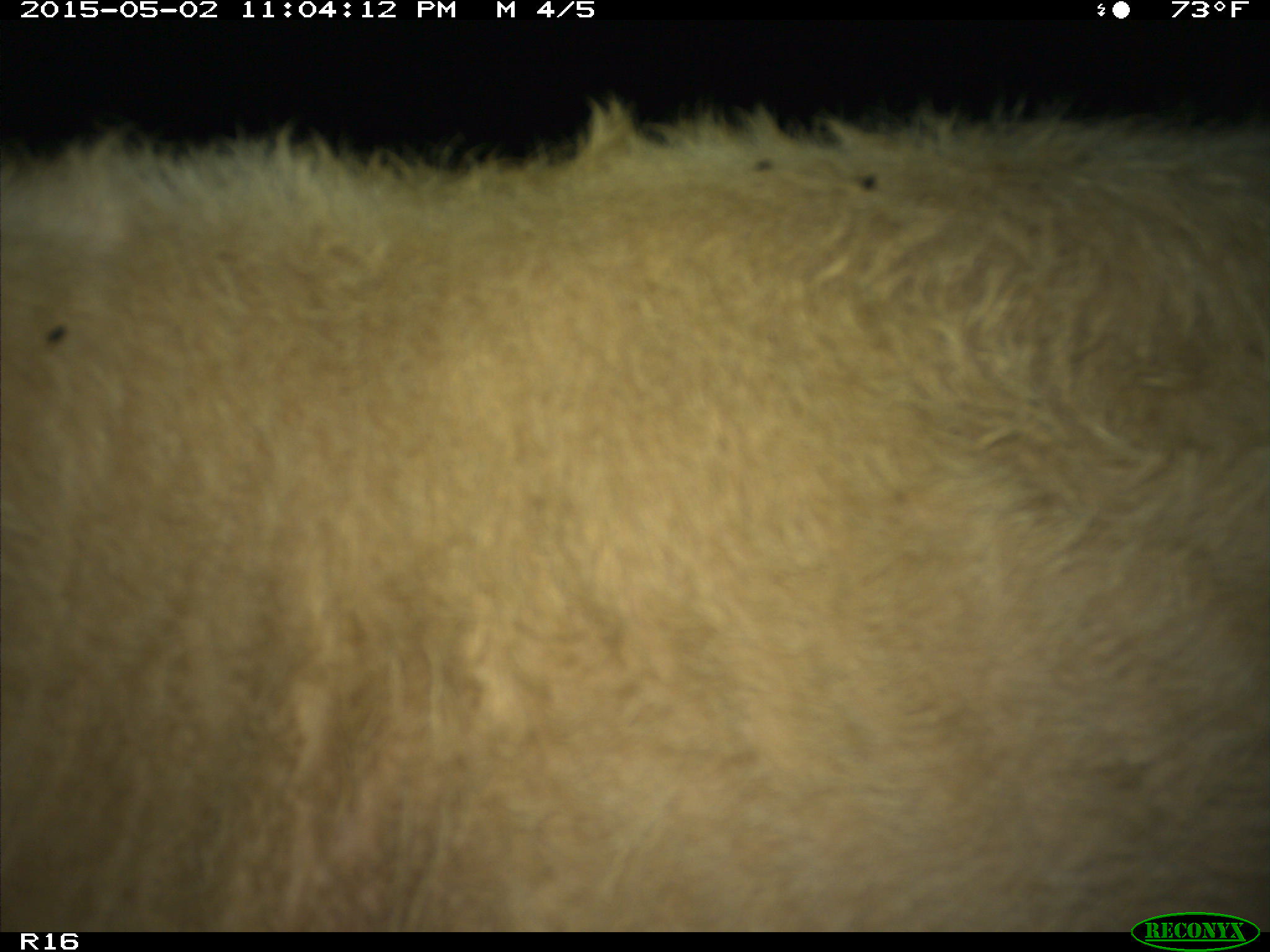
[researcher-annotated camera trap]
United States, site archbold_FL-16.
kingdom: Animalia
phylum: Chordata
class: Mammalia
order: Artiodactyla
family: Bovidae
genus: Bos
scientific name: Bos taurus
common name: domestic cow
Bos taurus (domestic cow).